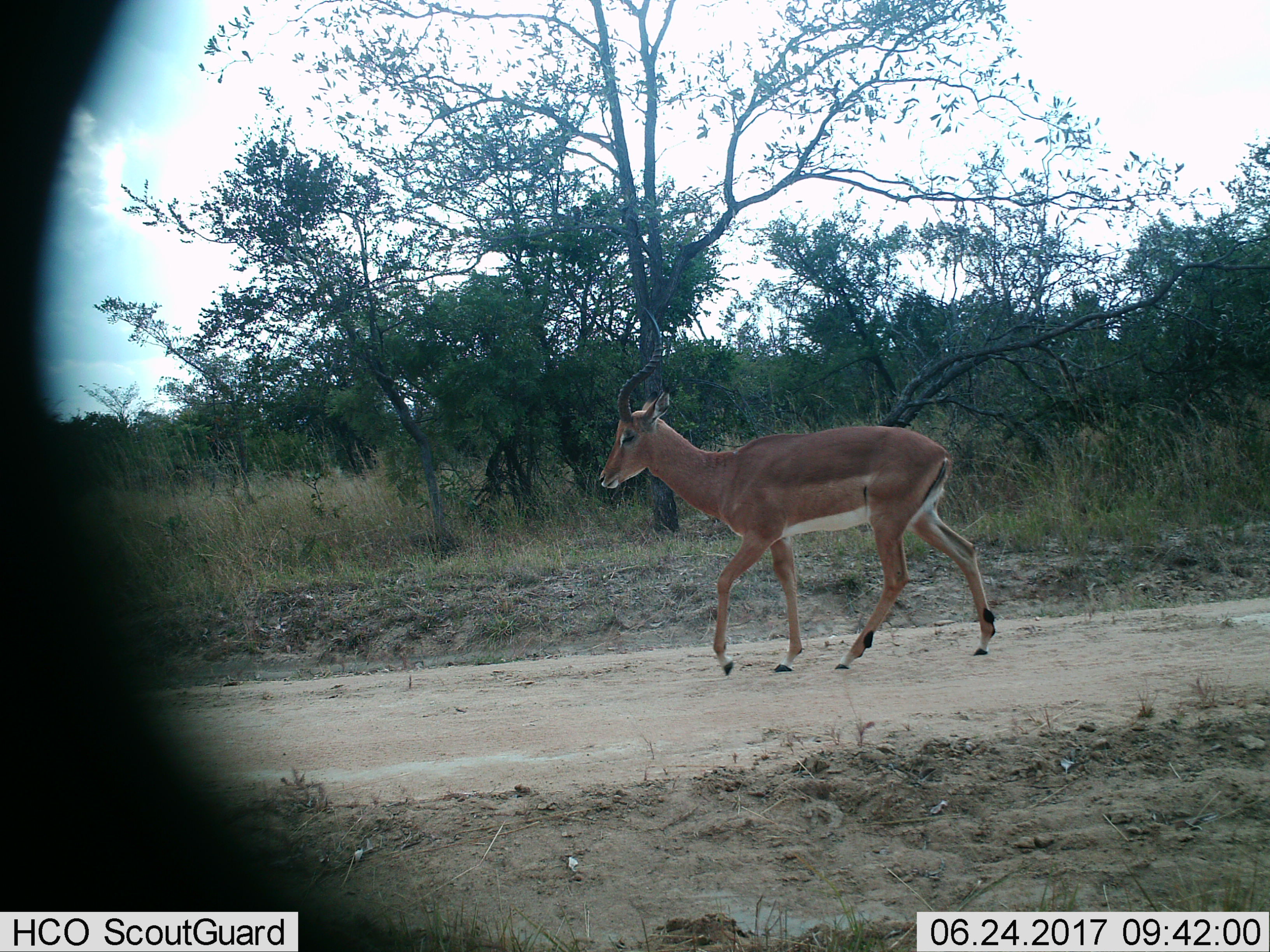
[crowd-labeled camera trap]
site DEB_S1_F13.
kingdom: Animalia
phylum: Chordata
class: Mammalia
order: Artiodactyla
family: Bovidae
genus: Aepyceros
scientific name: Aepyceros melampus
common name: impala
Impala (Aepyceros melampus), count 1. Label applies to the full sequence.